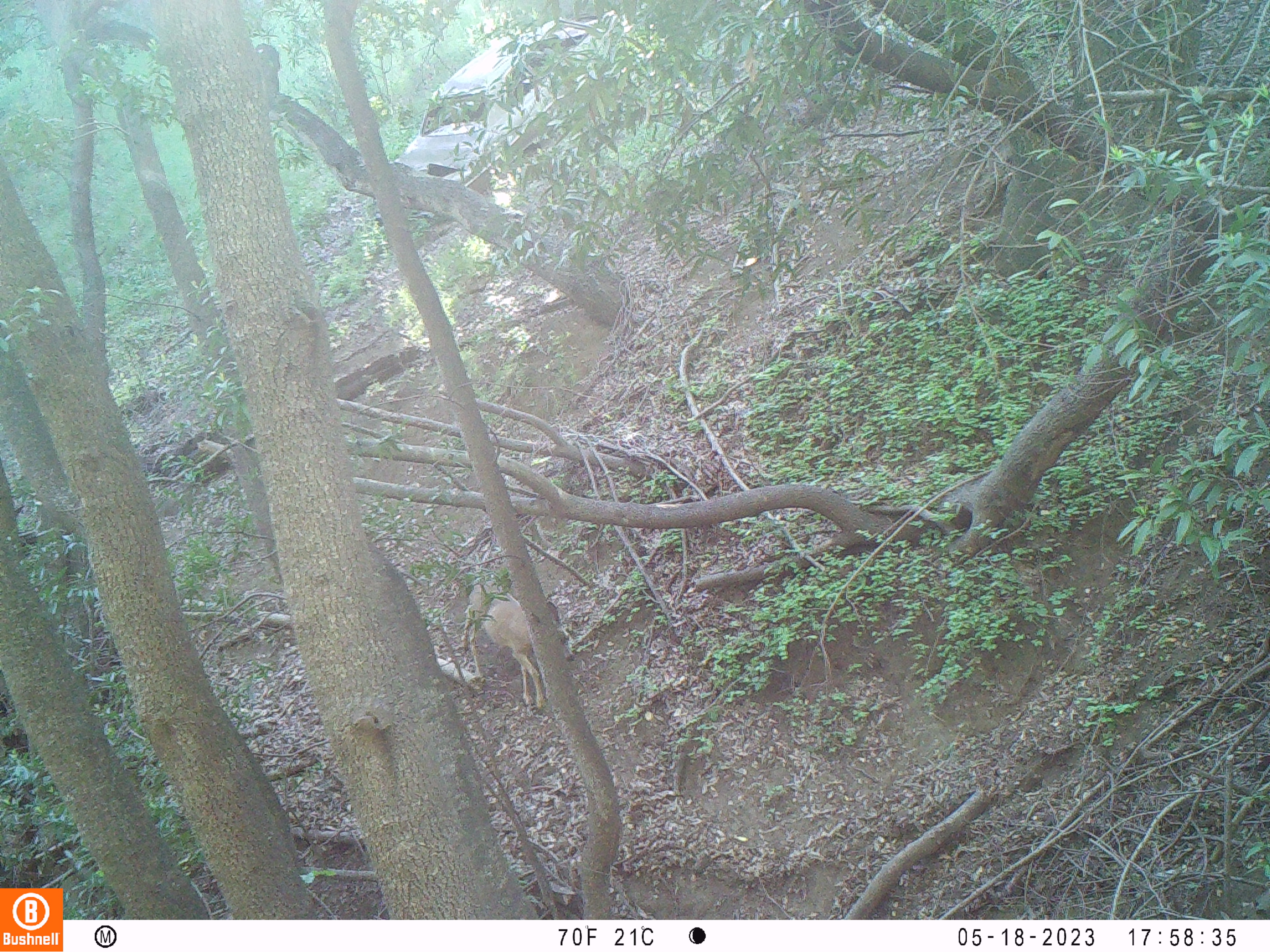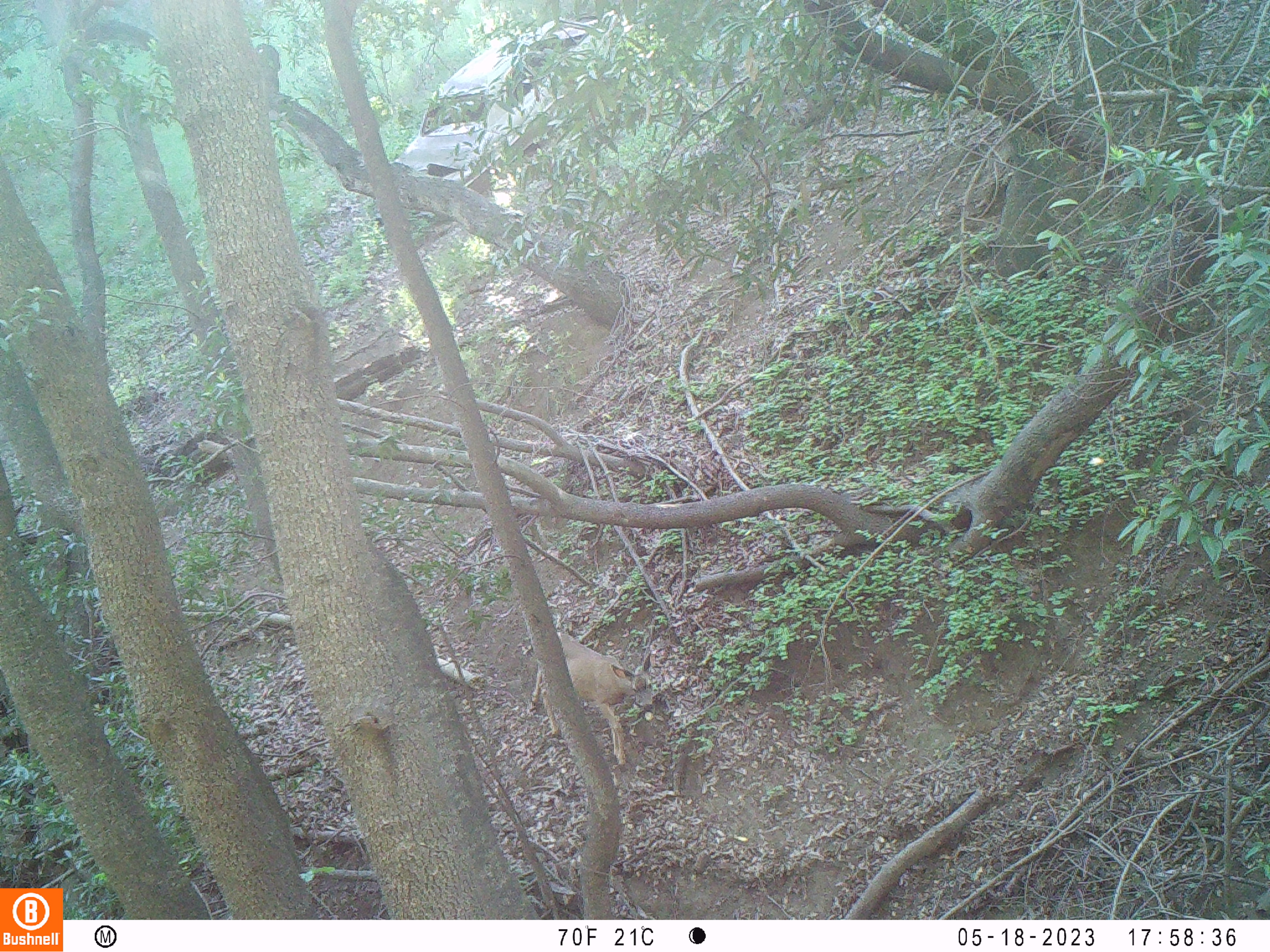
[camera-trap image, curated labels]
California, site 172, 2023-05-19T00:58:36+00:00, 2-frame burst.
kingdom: Animalia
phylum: Chordata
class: Mammalia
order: Artiodactyla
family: Cervidae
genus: Odocoileus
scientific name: Odocoileus hemionus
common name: mule deer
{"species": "mule deer (Odocoileus hemionus)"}